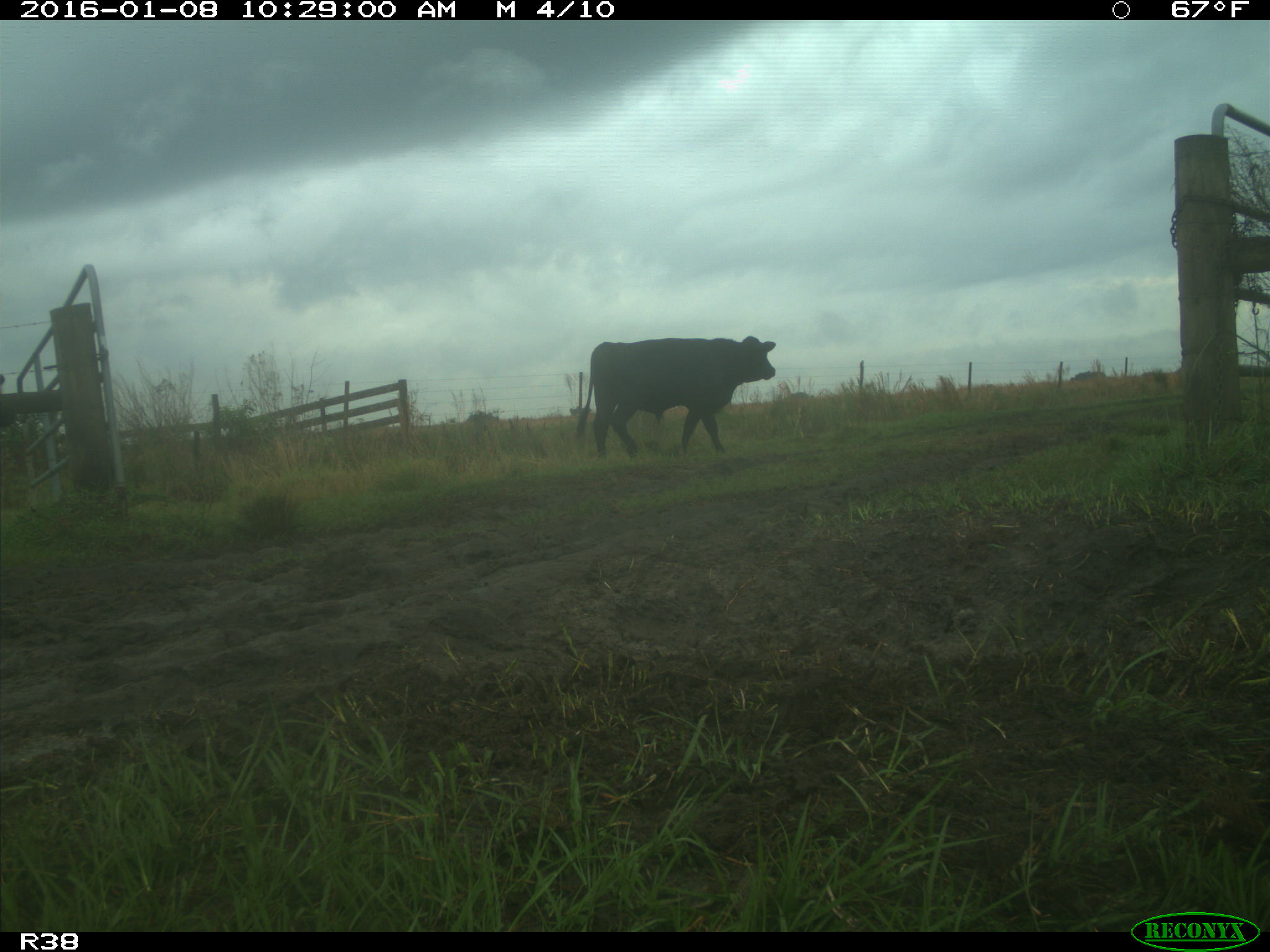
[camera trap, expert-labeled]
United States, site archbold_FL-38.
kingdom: Animalia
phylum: Chordata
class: Mammalia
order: Artiodactyla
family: Bovidae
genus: Bos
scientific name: Bos taurus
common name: domestic cow